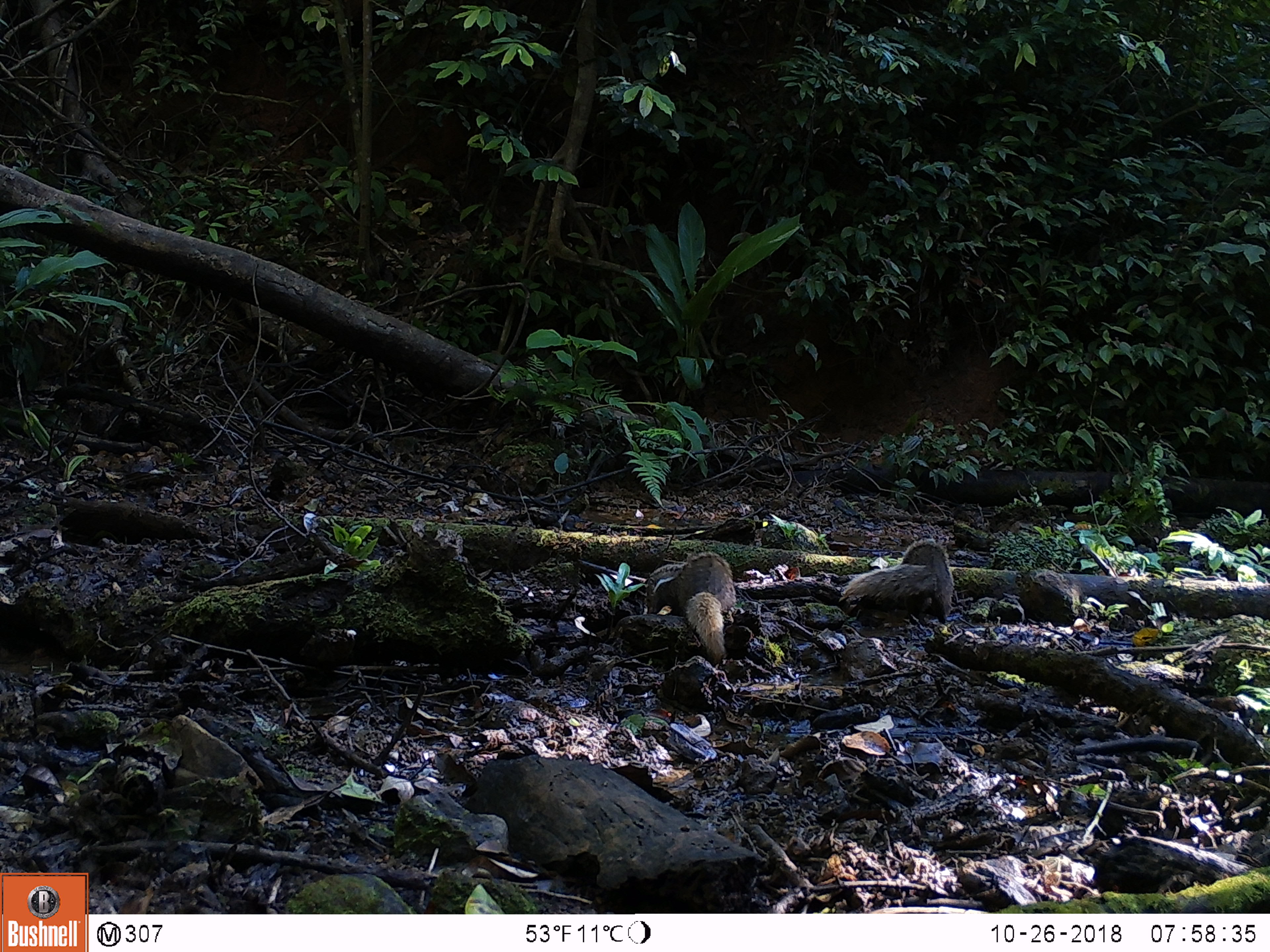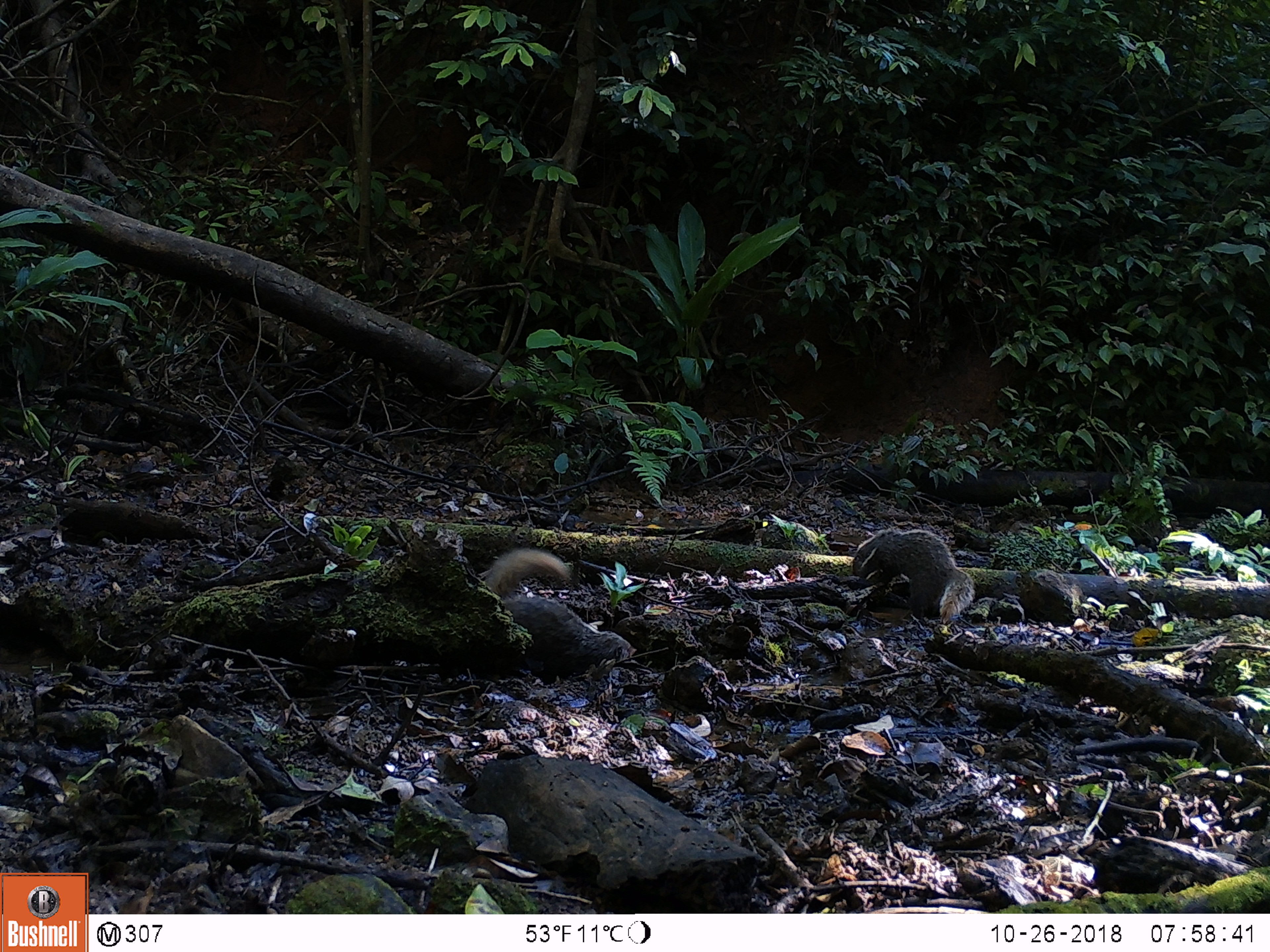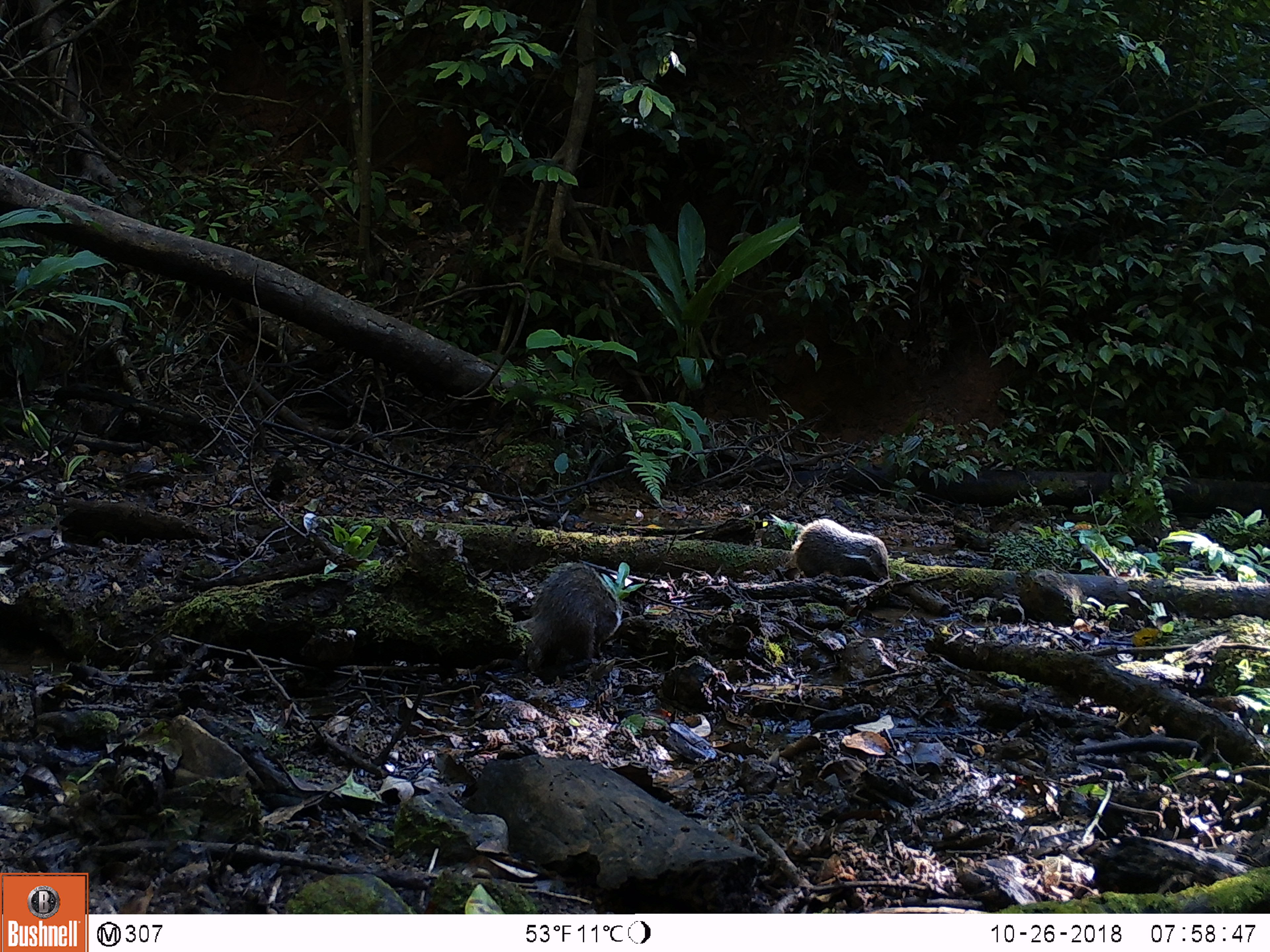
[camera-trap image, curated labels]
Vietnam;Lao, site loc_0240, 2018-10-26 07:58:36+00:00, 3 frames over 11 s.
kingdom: Animalia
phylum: Chordata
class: Mammalia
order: Carnivora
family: Herpestidae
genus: Urva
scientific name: Urva urva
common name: crab-eating mongoose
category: crab eating mongoose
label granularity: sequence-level